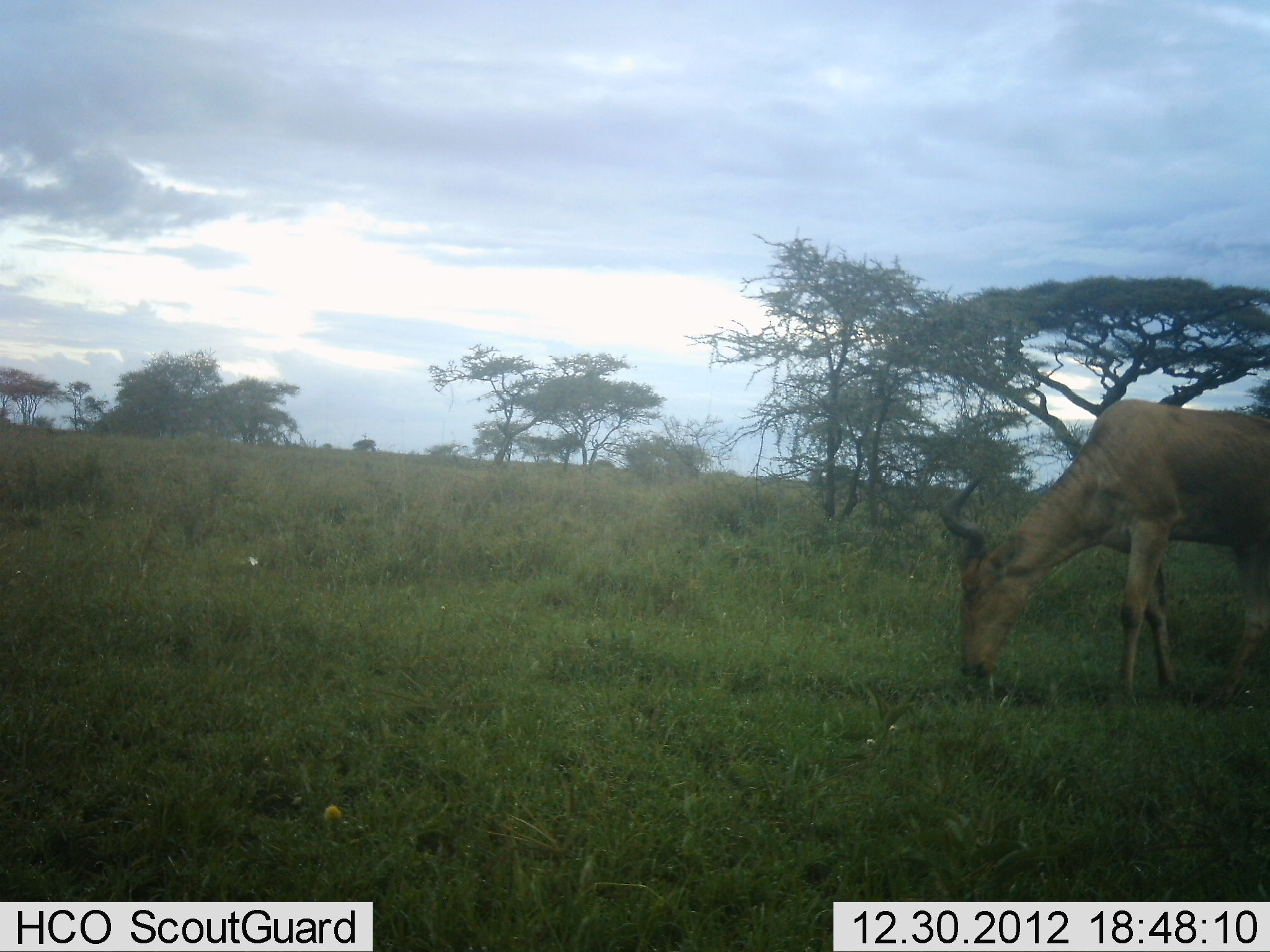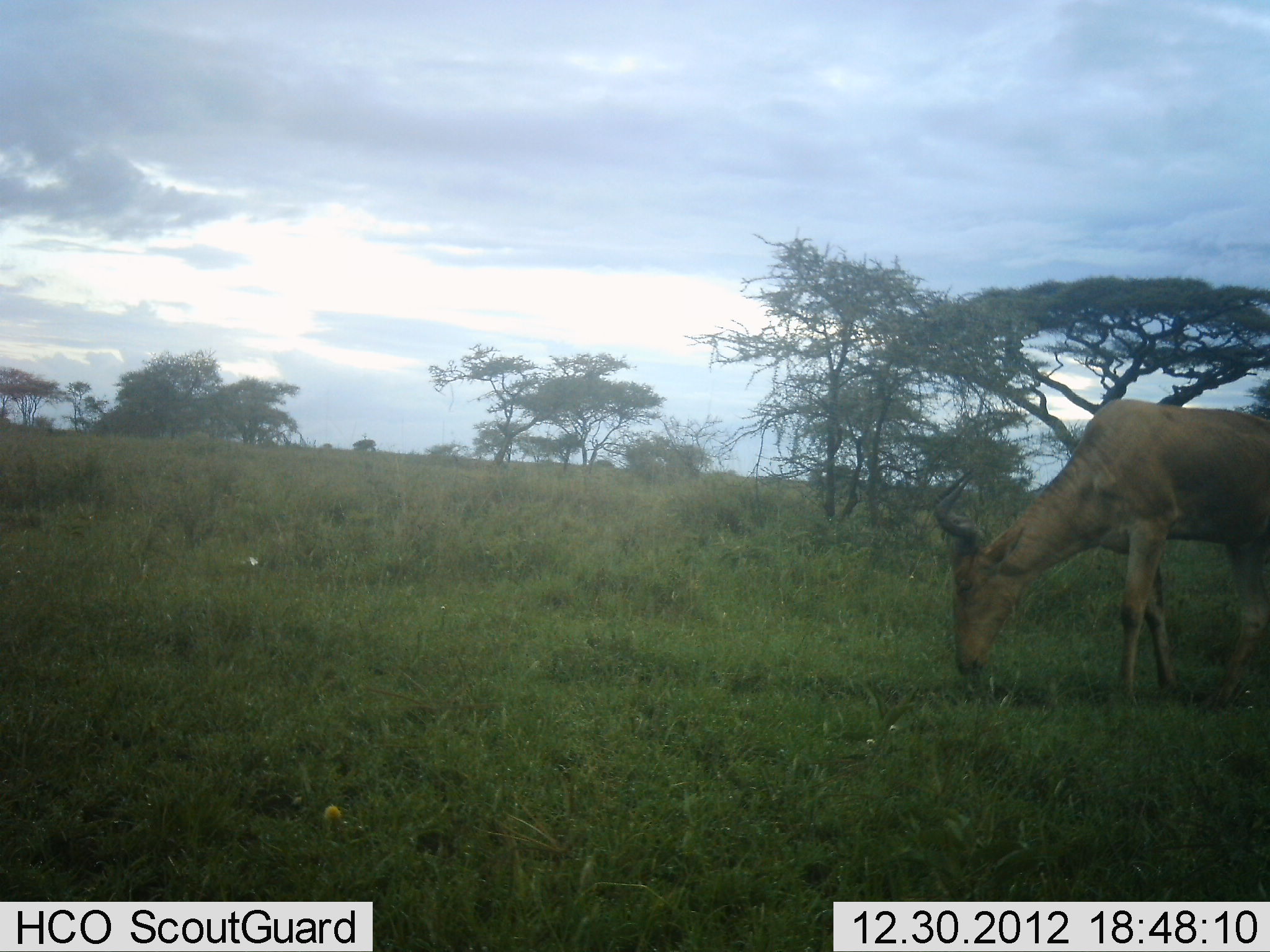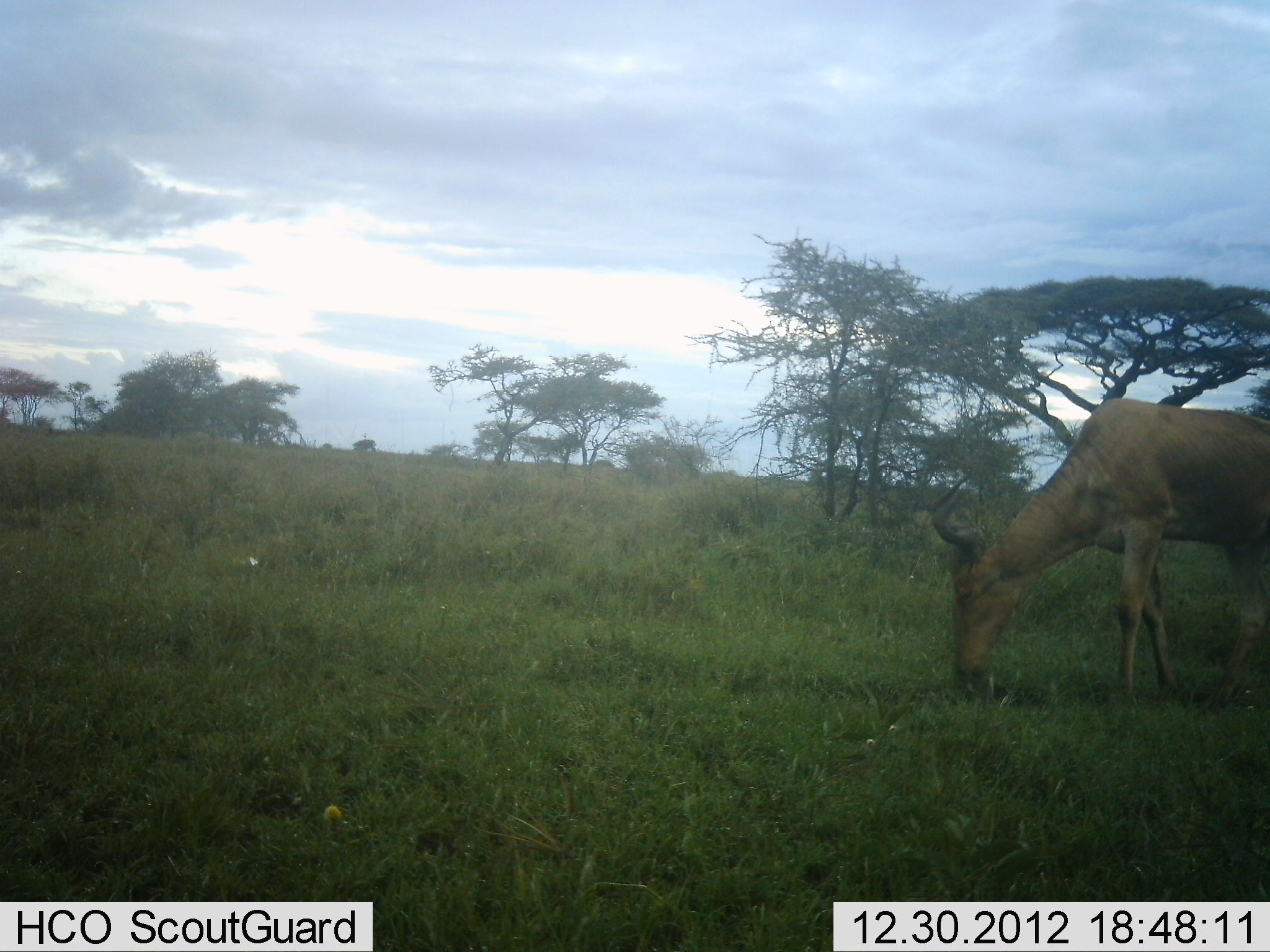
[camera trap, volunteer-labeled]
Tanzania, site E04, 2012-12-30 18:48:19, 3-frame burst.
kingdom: Animalia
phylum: Chordata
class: Mammalia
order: Artiodactyla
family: Bovidae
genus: Alcelaphus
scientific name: Alcelaphus buselaphus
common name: hartebeest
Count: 1.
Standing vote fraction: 16%.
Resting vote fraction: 0%.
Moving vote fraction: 0%.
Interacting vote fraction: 0%.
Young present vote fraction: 0%.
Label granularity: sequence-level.